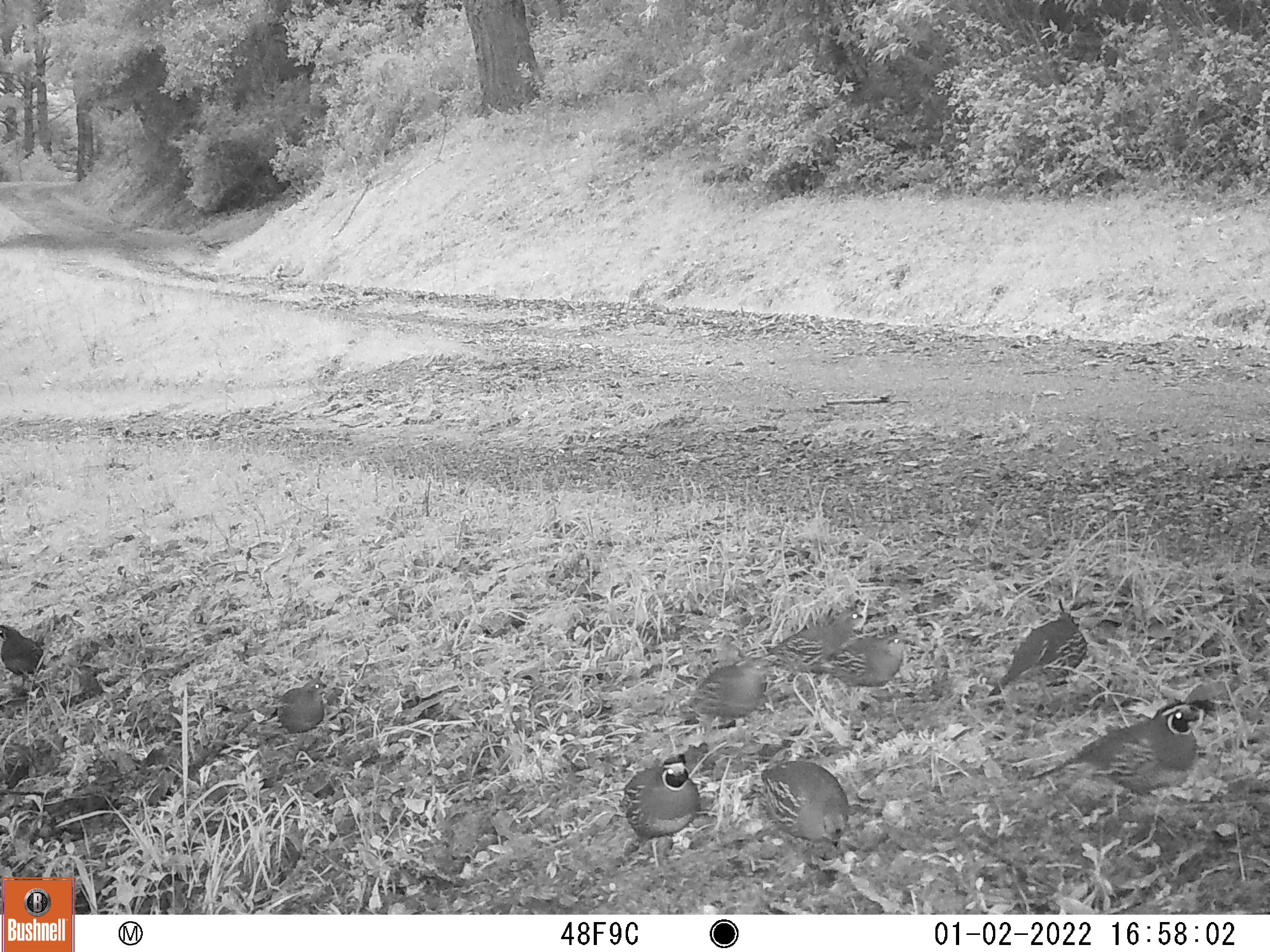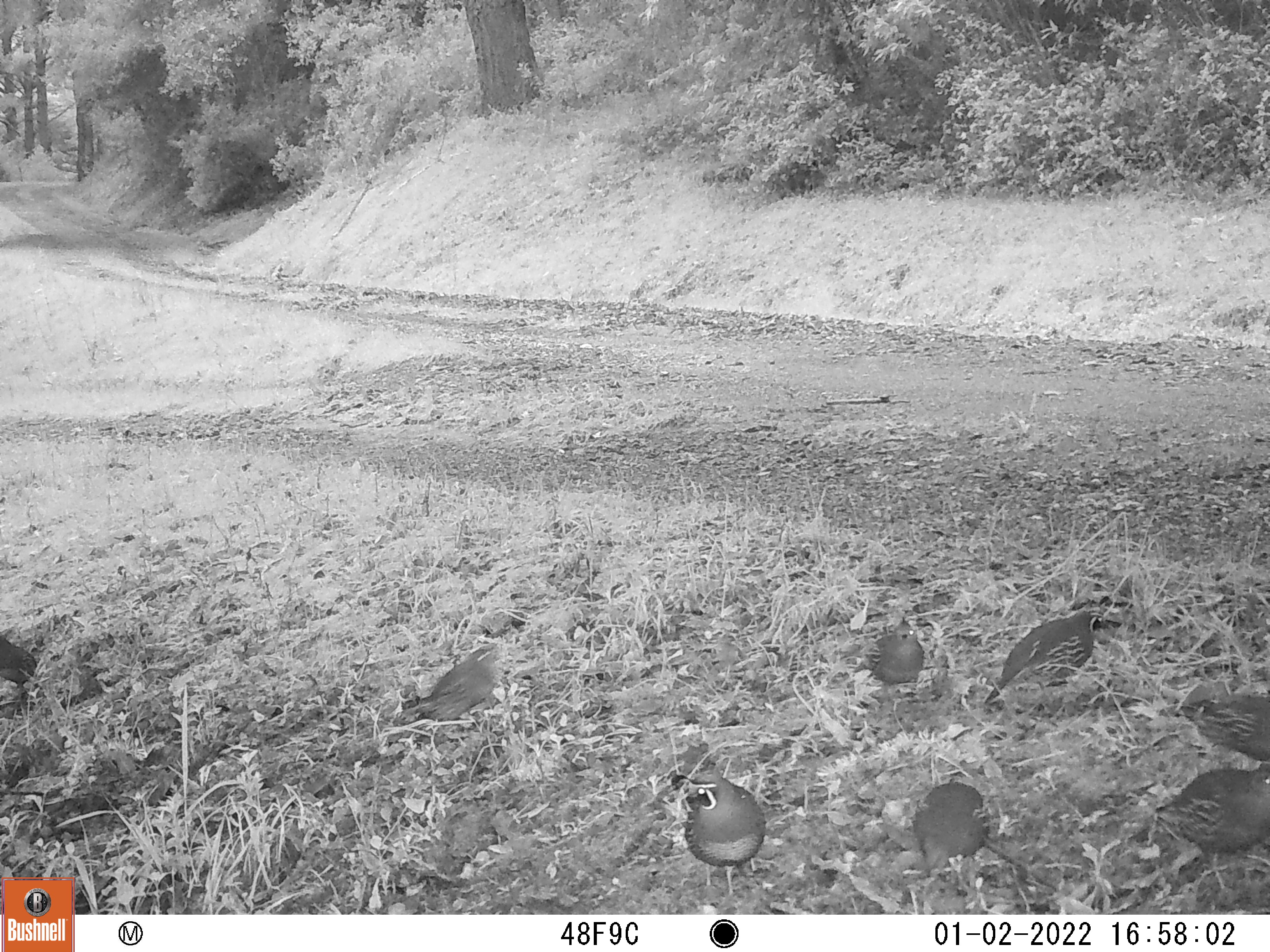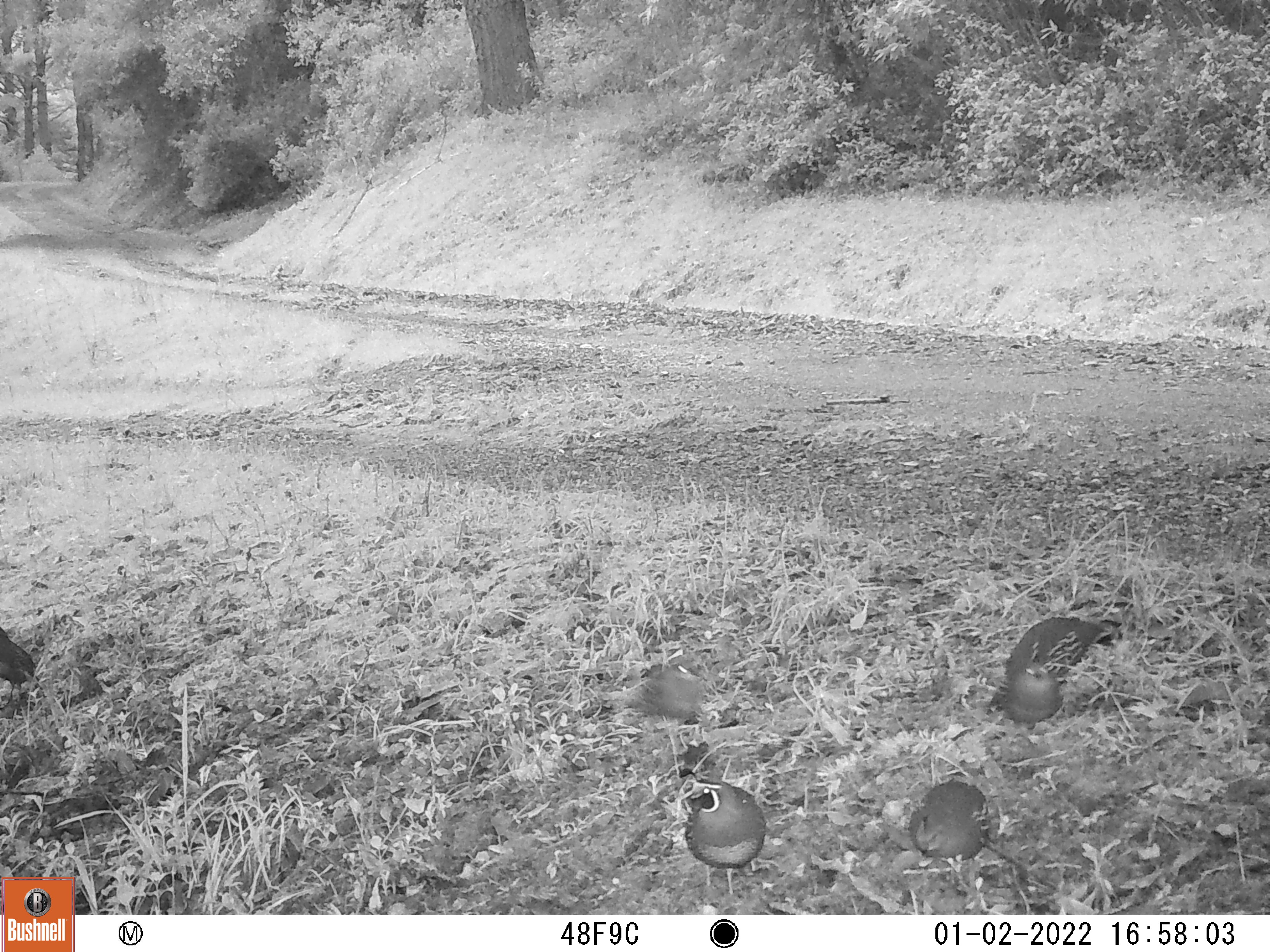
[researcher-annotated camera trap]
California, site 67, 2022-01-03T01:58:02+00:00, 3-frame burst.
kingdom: Animalia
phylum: Chordata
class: Aves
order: Galliformes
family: Odontophoridae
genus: Callipepla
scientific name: Callipepla californica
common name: california quail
California quail (Callipepla californica).